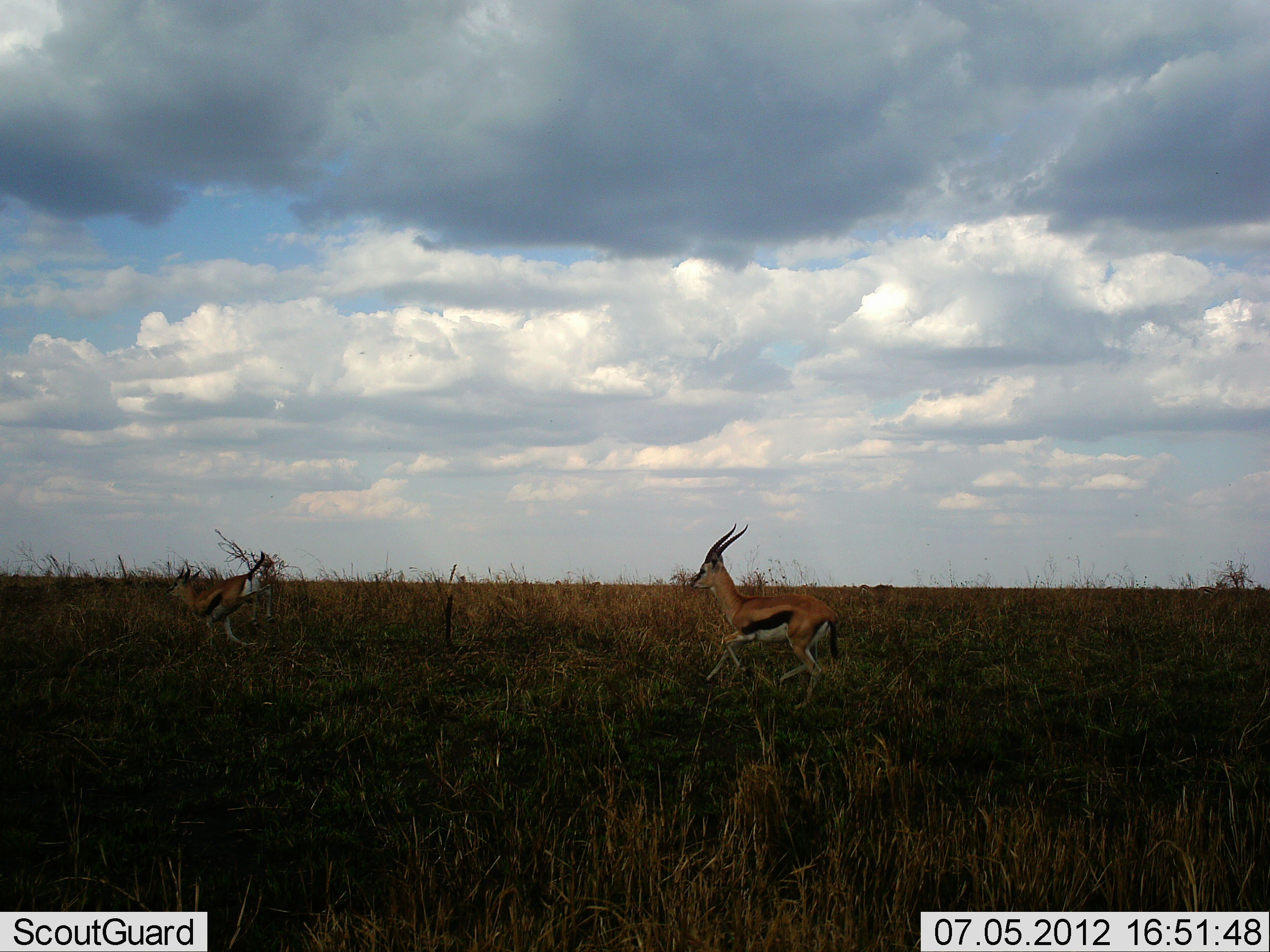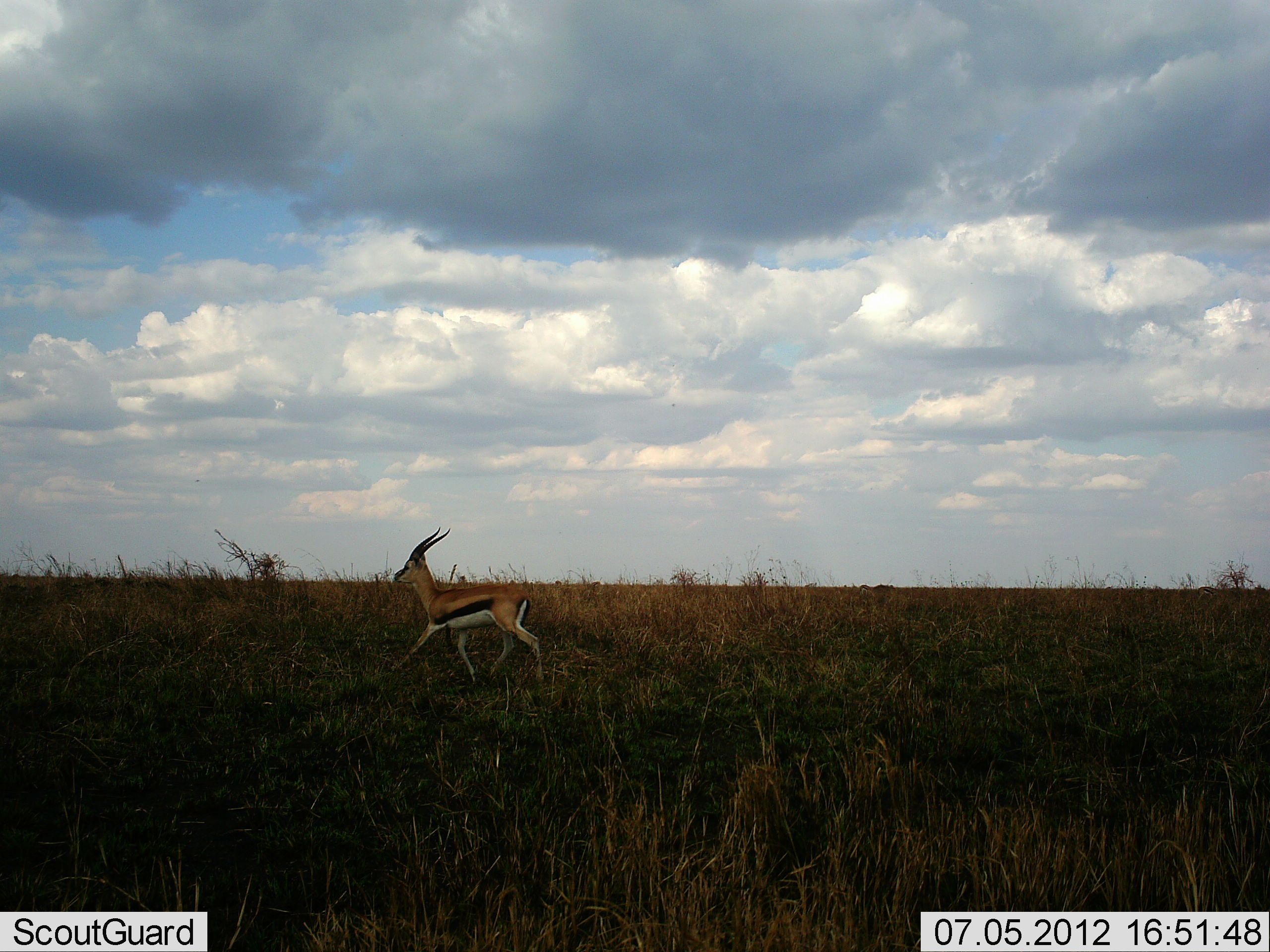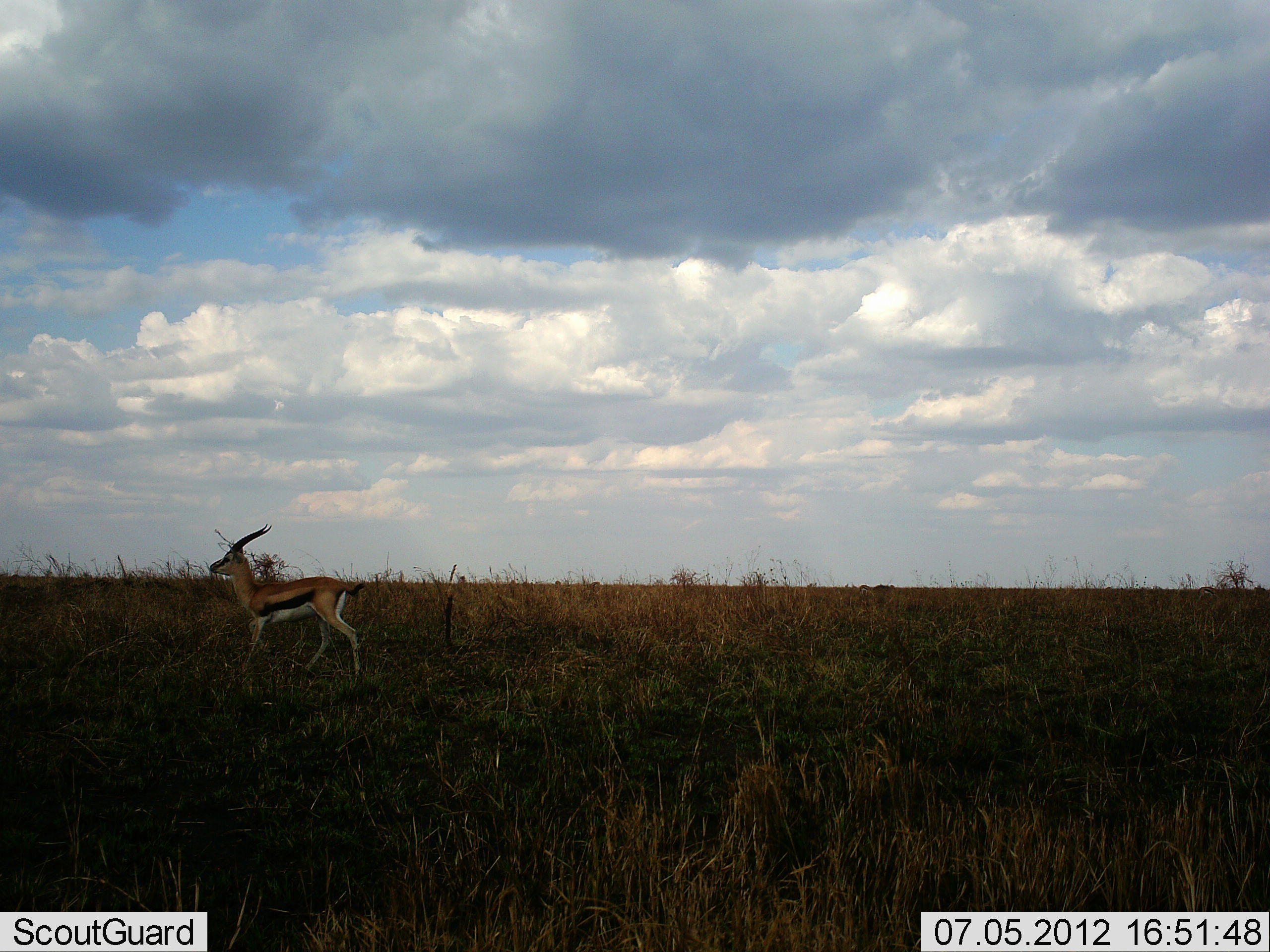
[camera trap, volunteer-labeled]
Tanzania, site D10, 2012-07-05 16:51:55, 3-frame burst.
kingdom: Animalia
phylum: Chordata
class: Mammalia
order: Artiodactyla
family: Bovidae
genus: Eudorcas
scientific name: Eudorcas thomsonii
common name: thomson's gazelle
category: gazellethomsons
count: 2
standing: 0%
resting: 0%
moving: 100%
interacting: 0%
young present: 0%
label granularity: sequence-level